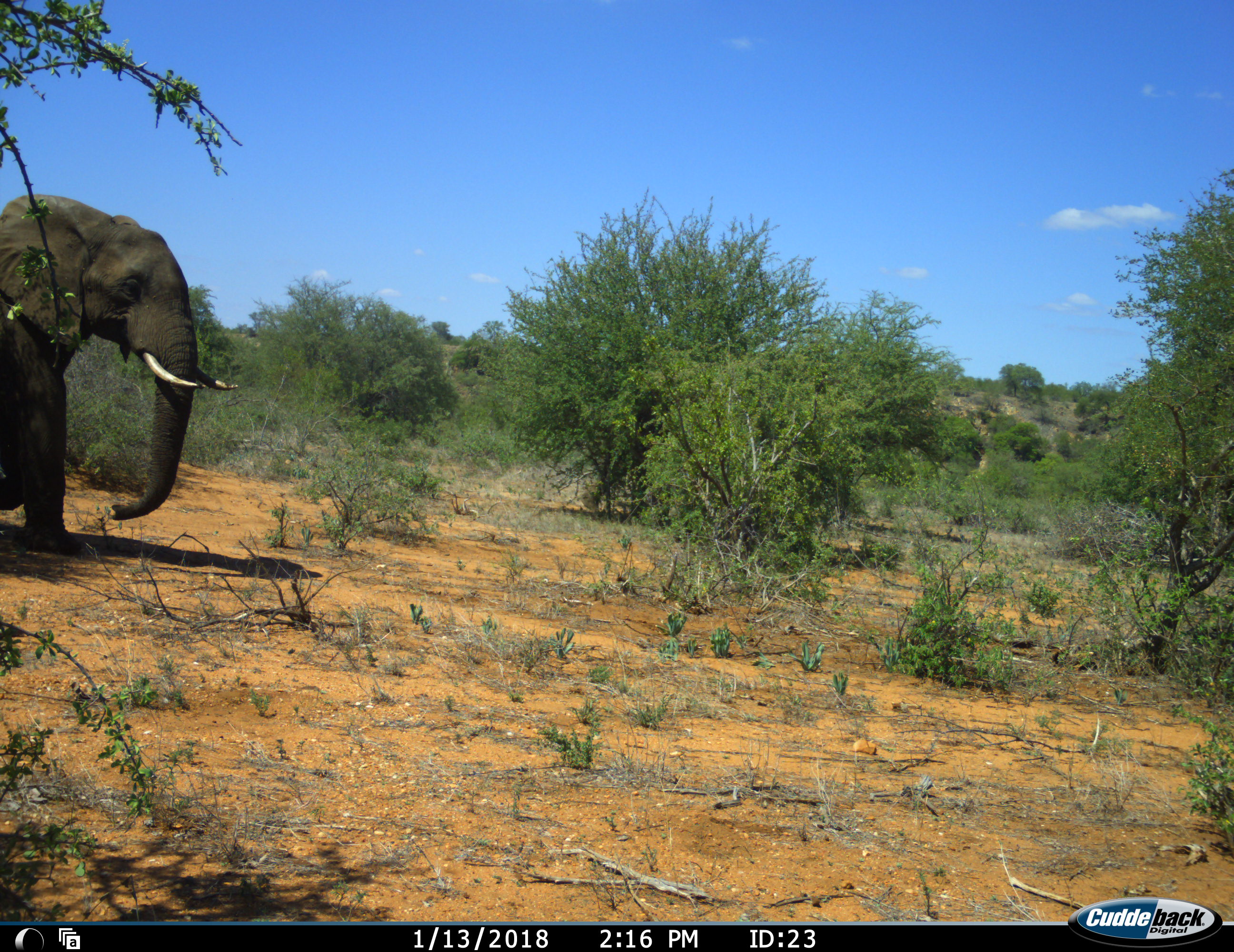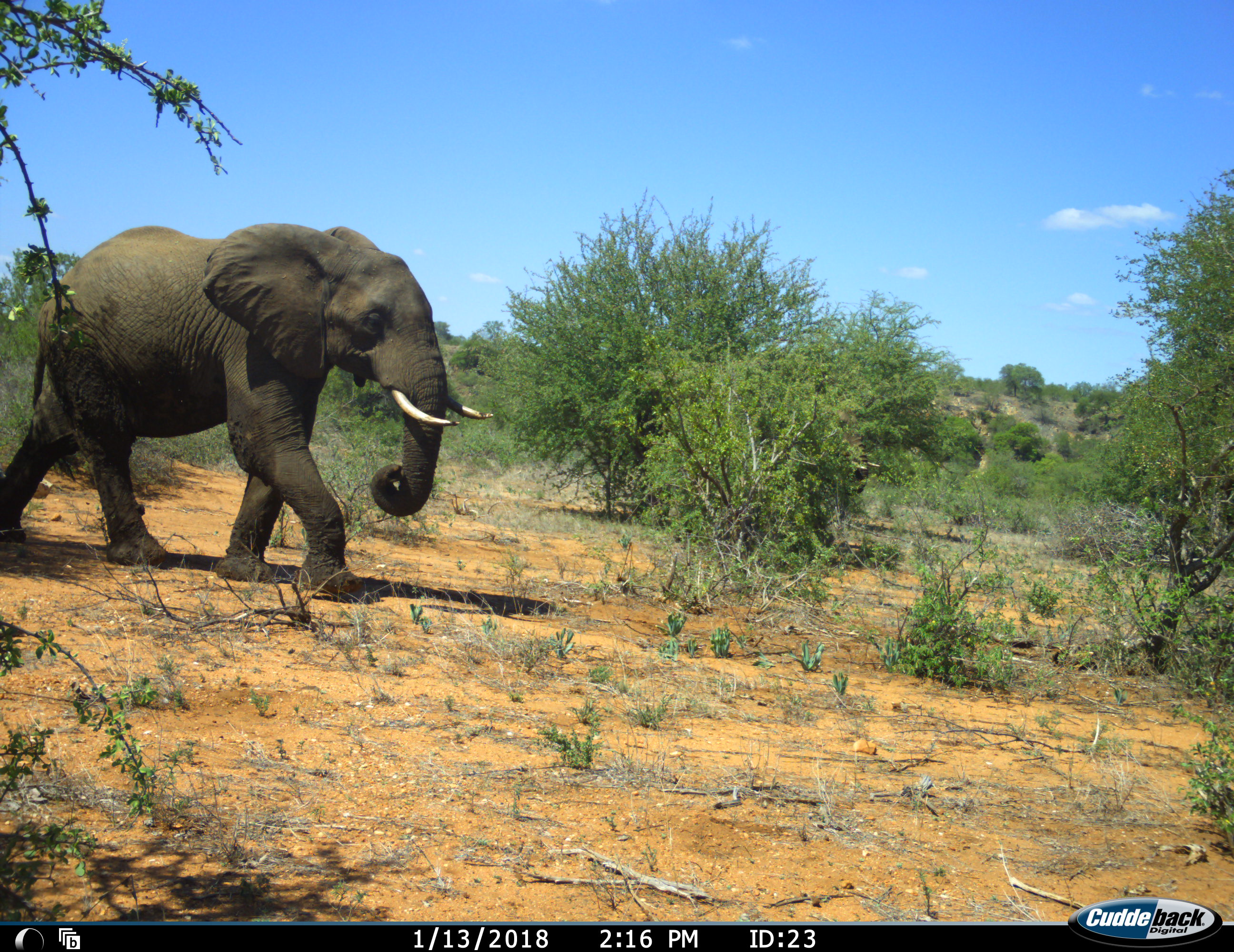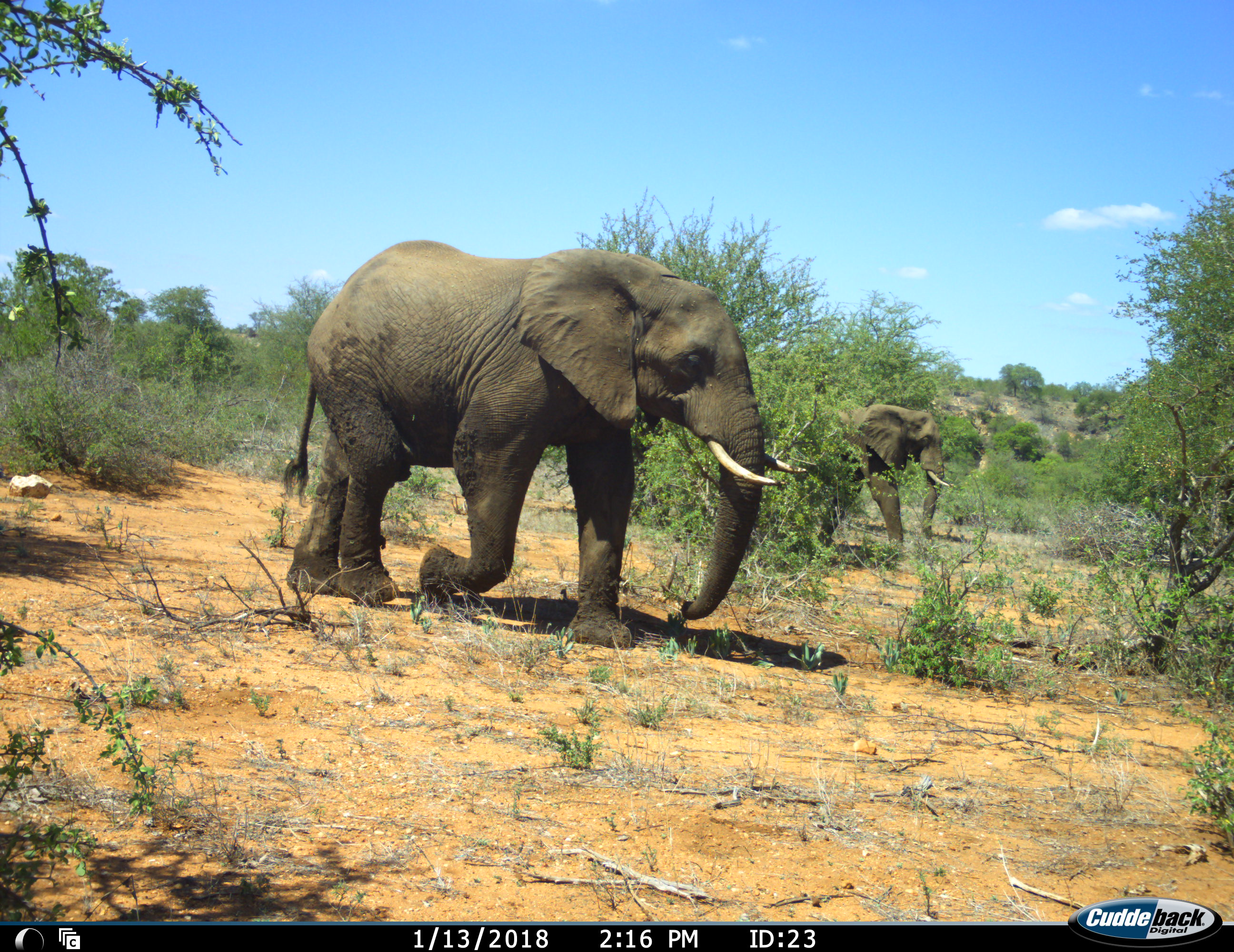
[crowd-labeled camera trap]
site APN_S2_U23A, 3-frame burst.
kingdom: Animalia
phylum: Chordata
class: Mammalia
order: Proboscidea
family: Elephantidae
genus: Loxodonta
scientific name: Loxodonta africana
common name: african bush elephant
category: elephant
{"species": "elephant (african bush elephant) (Loxodonta africana)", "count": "2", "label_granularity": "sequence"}